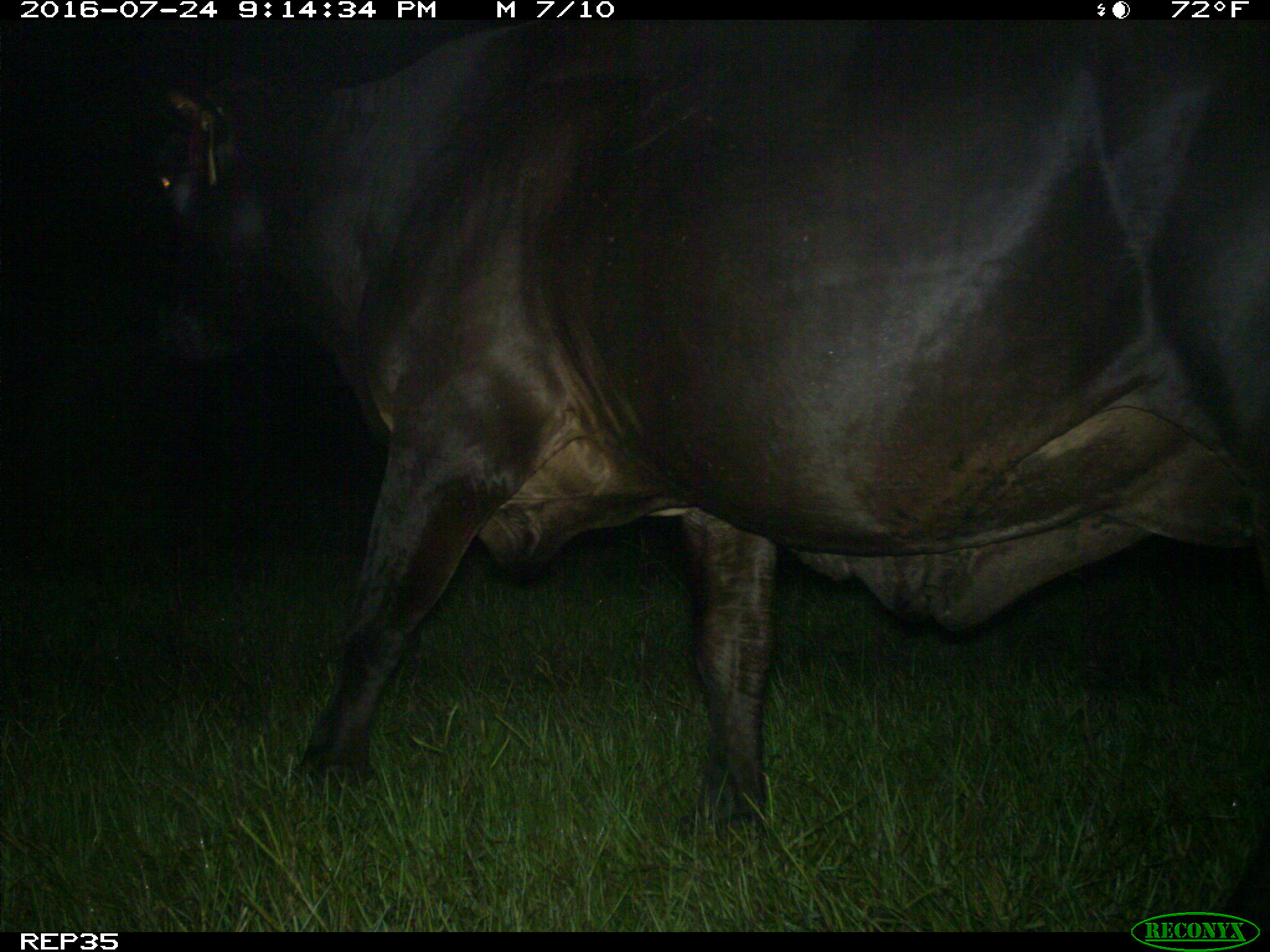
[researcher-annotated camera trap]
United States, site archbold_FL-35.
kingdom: Animalia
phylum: Chordata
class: Mammalia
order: Artiodactyla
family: Bovidae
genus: Bos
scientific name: Bos taurus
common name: domestic cow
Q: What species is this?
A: Bos taurus (domestic cow).